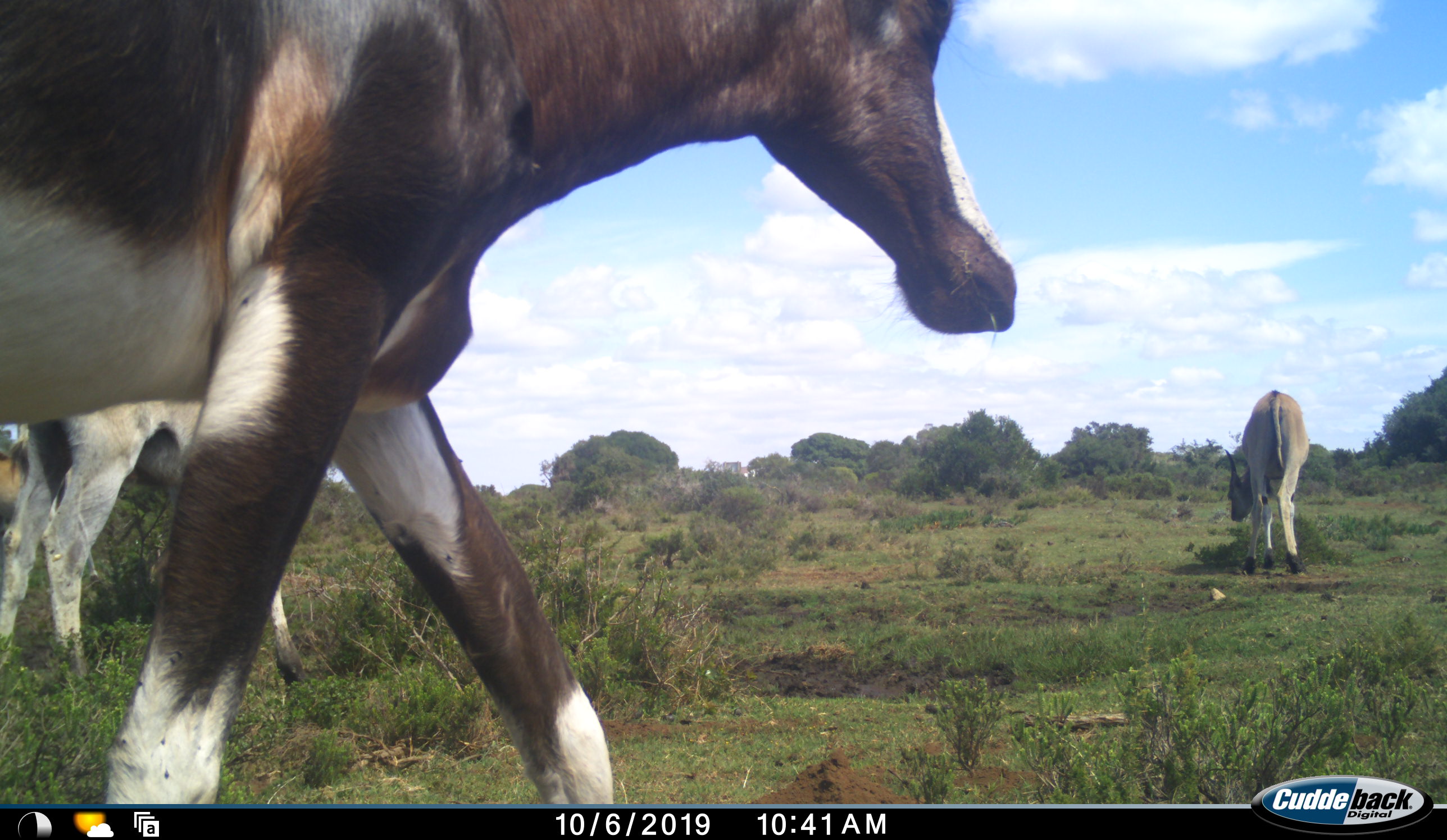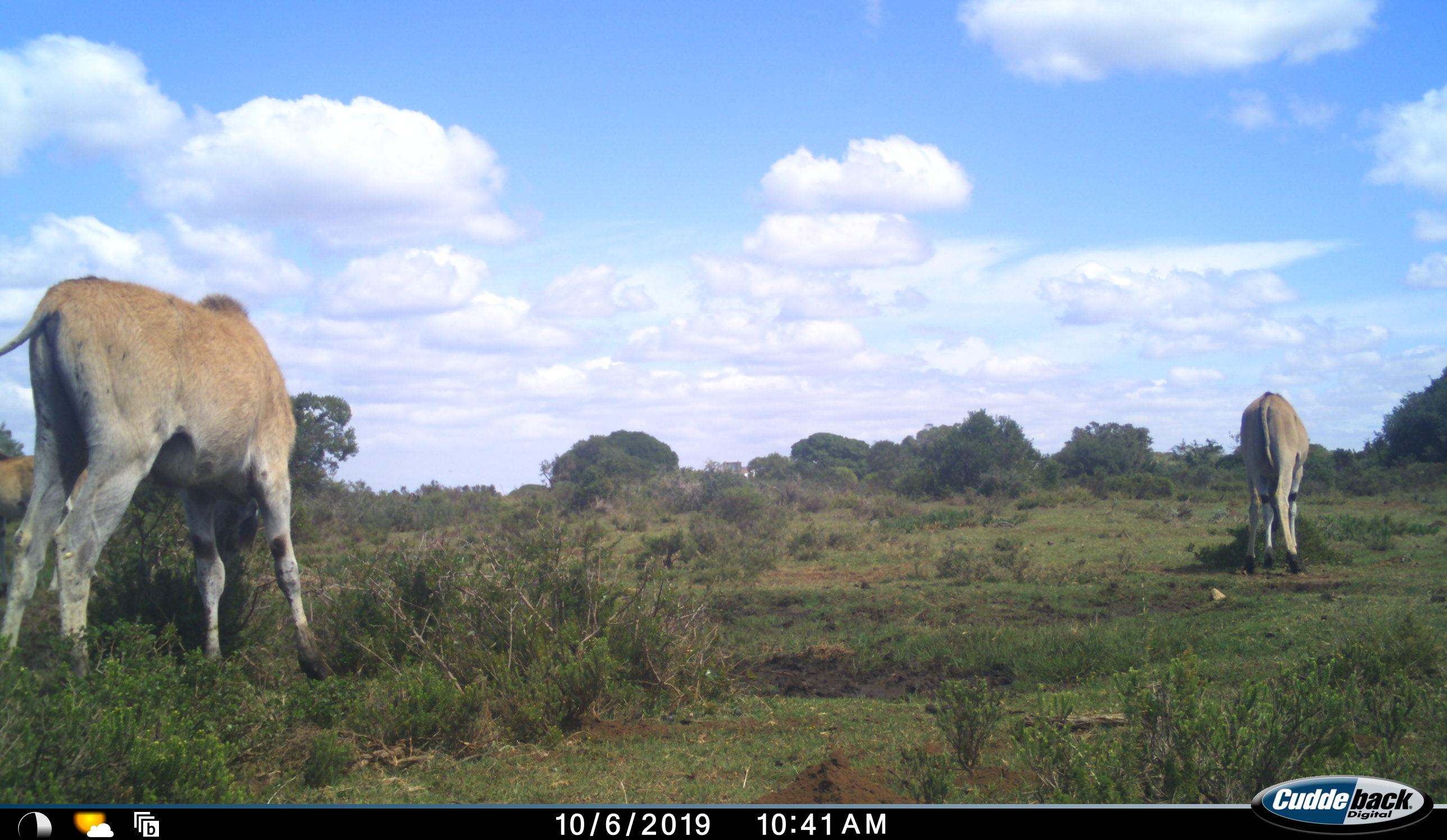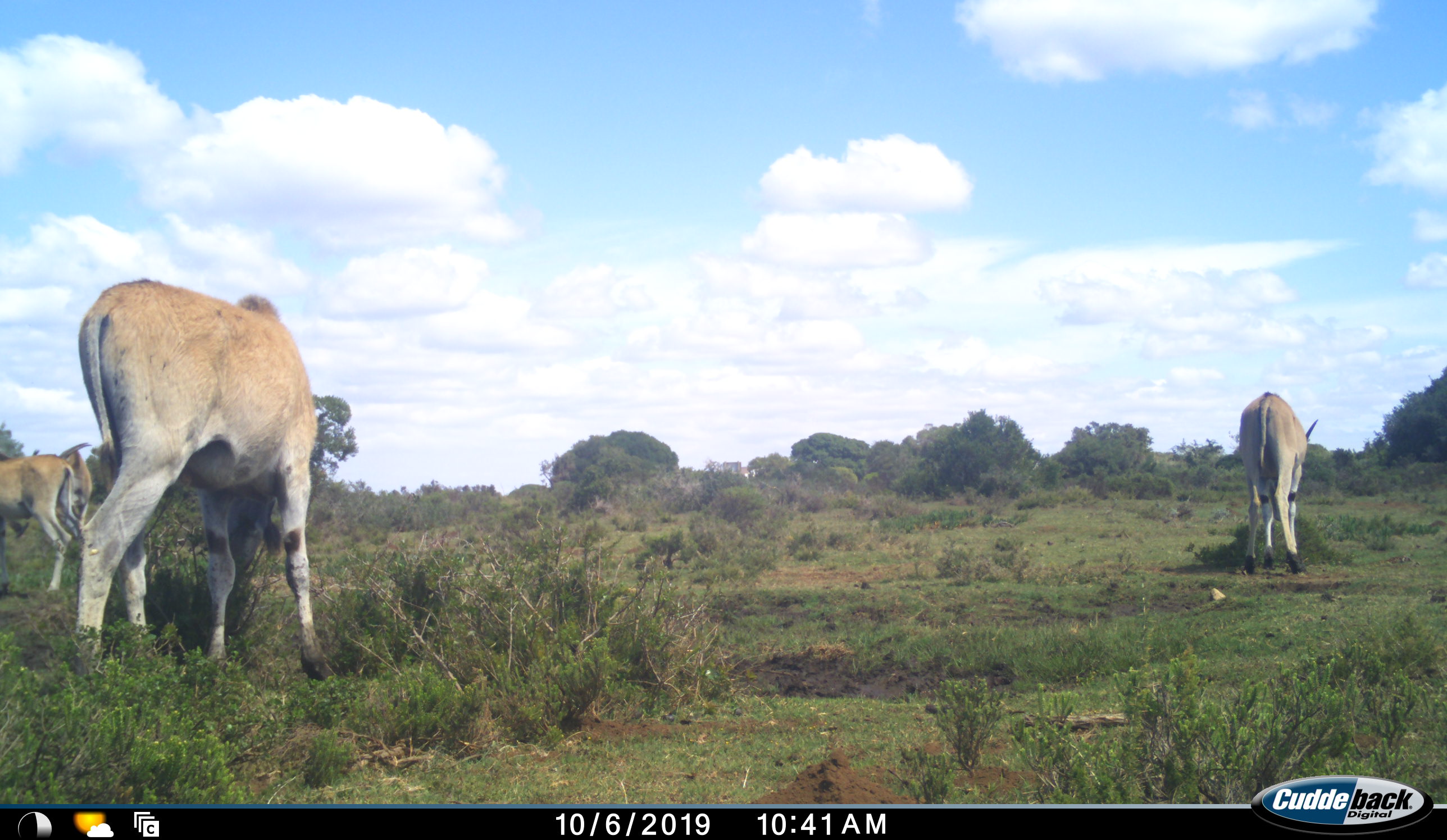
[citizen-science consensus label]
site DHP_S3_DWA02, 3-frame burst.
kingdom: Animalia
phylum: Chordata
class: Mammalia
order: Artiodactyla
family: Bovidae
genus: Damaliscus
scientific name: Damaliscus pygargus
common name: bontebok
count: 3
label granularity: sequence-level